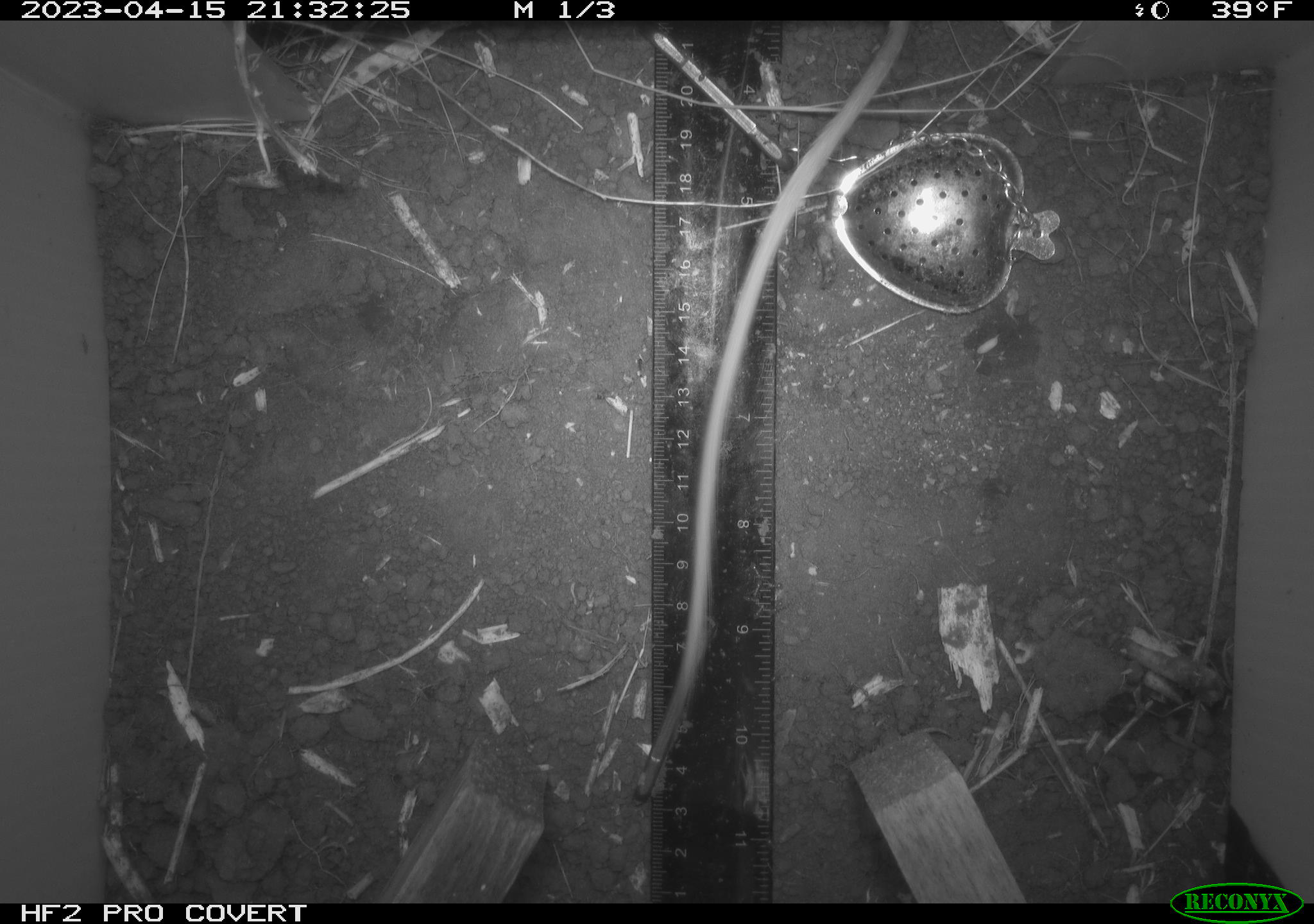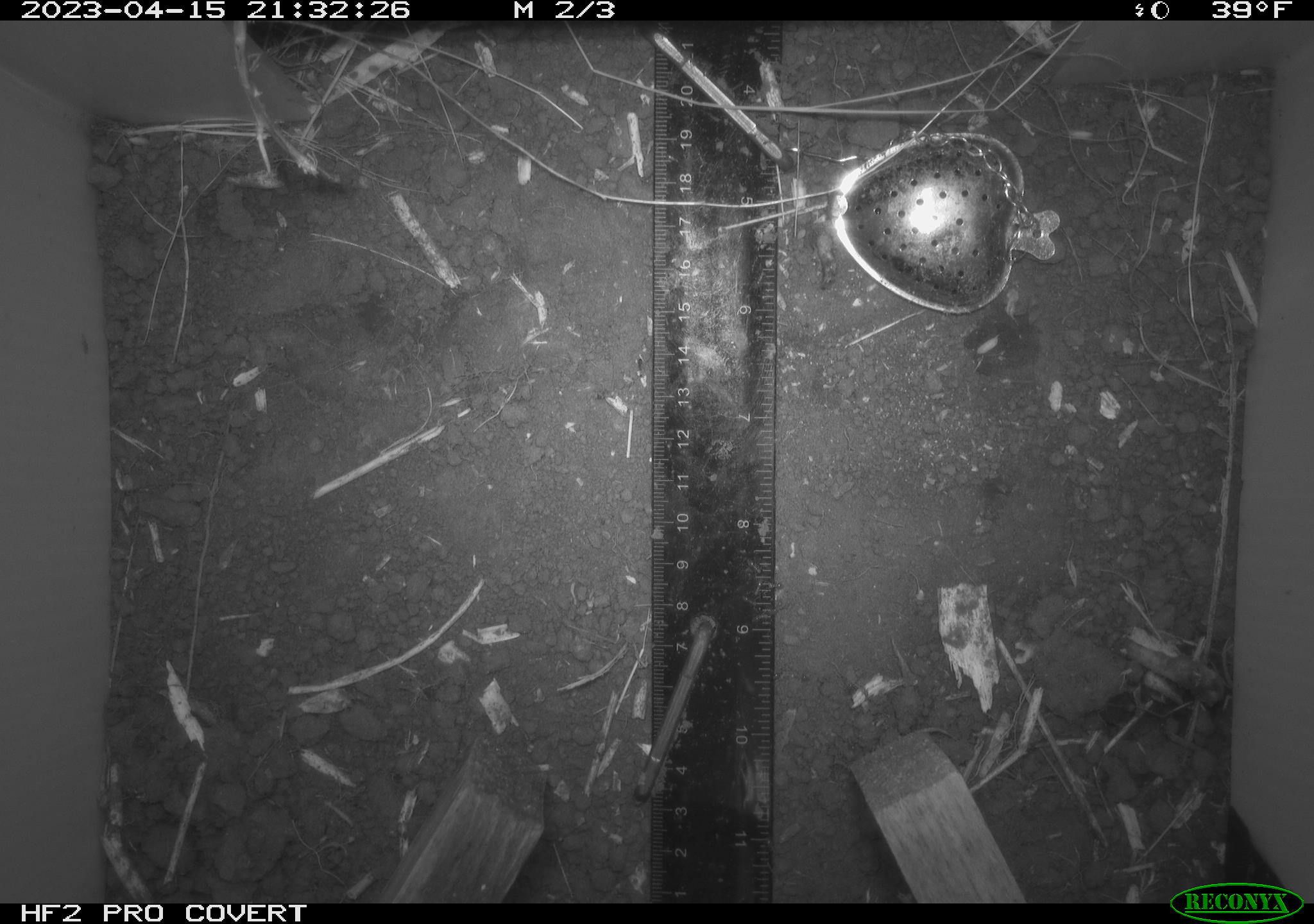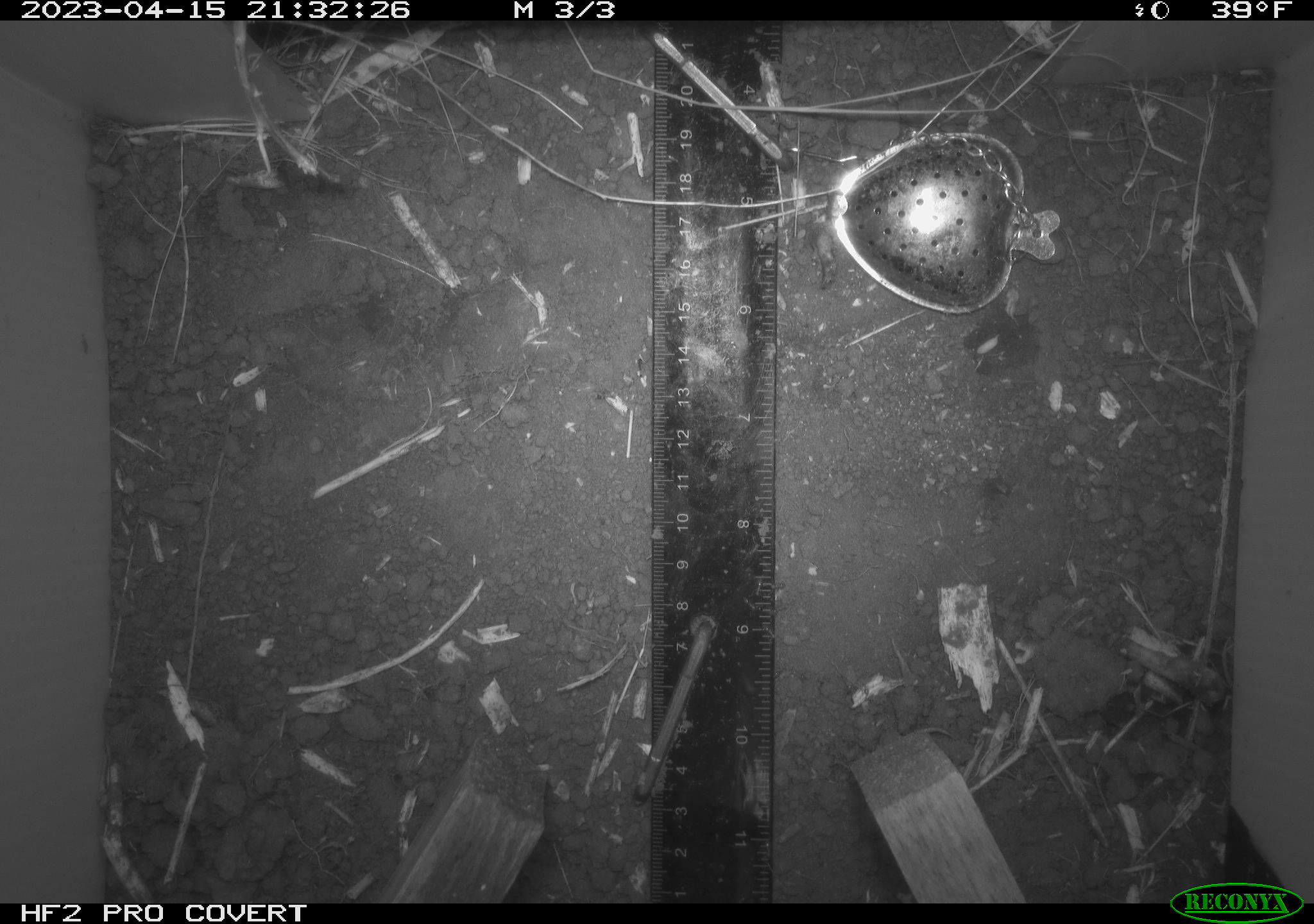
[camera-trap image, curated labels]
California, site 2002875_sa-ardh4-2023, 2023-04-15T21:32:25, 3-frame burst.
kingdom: Animalia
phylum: Chordata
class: Mammalia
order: Rodentia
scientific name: Rodentia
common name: mouse species